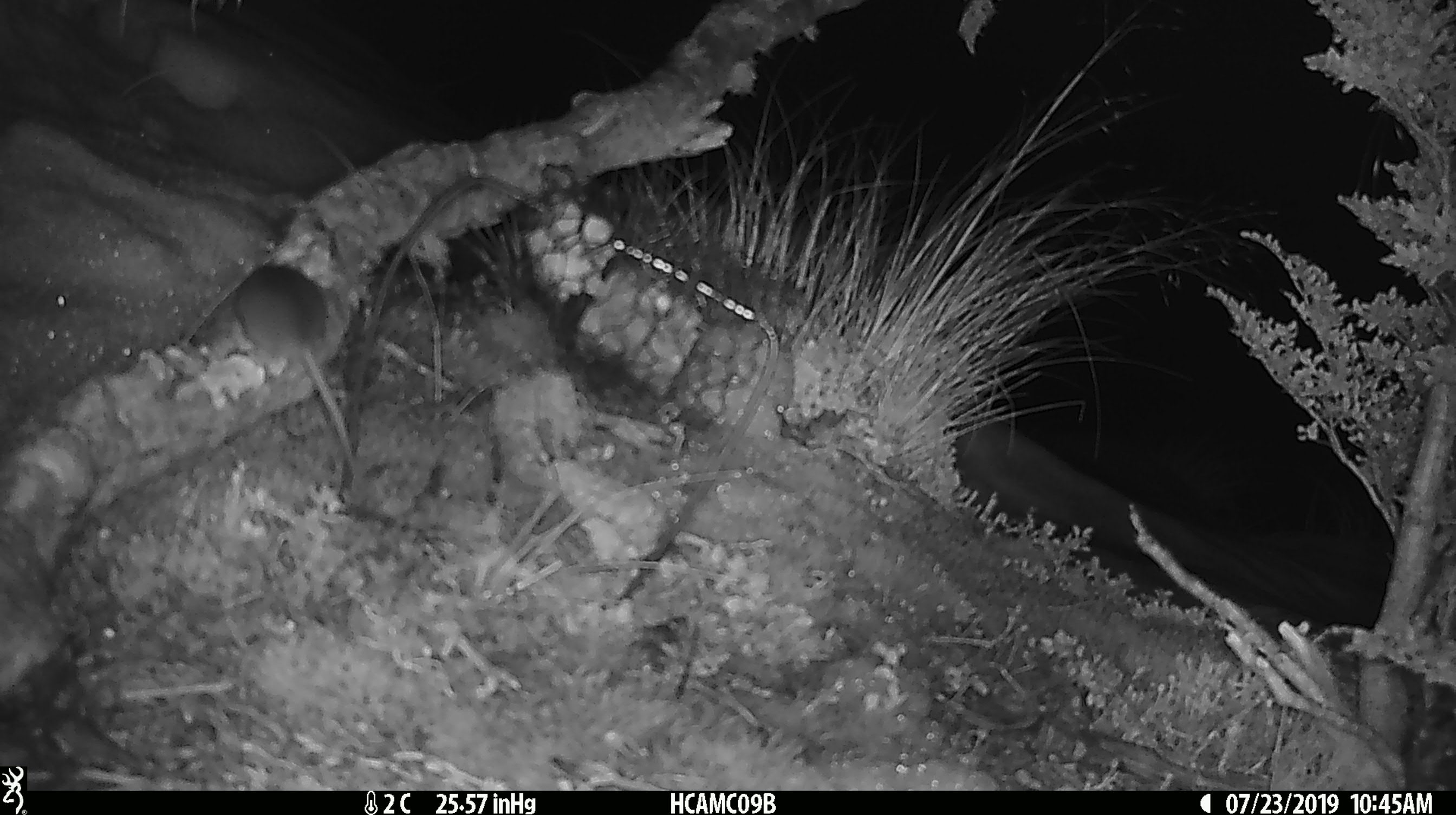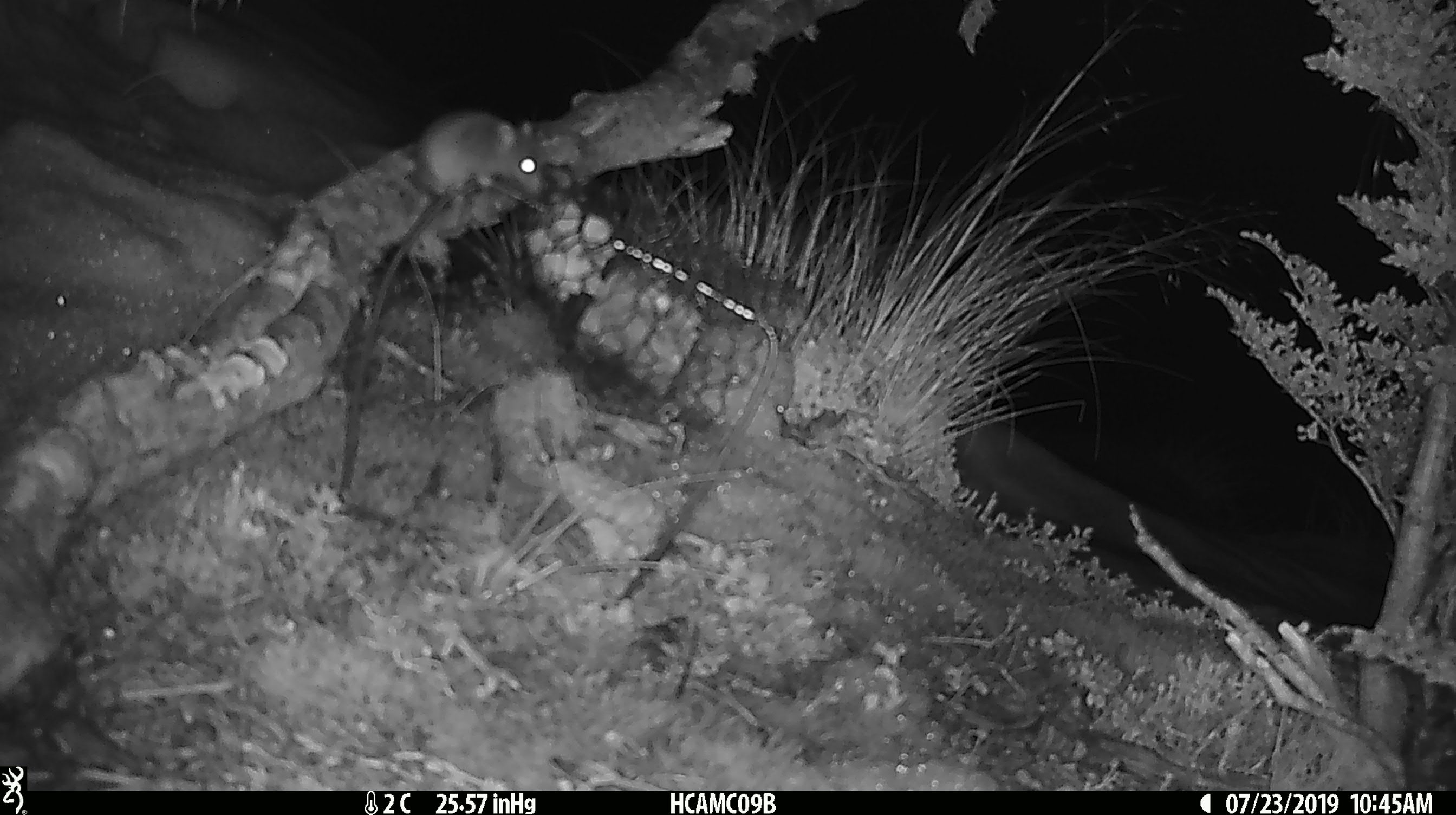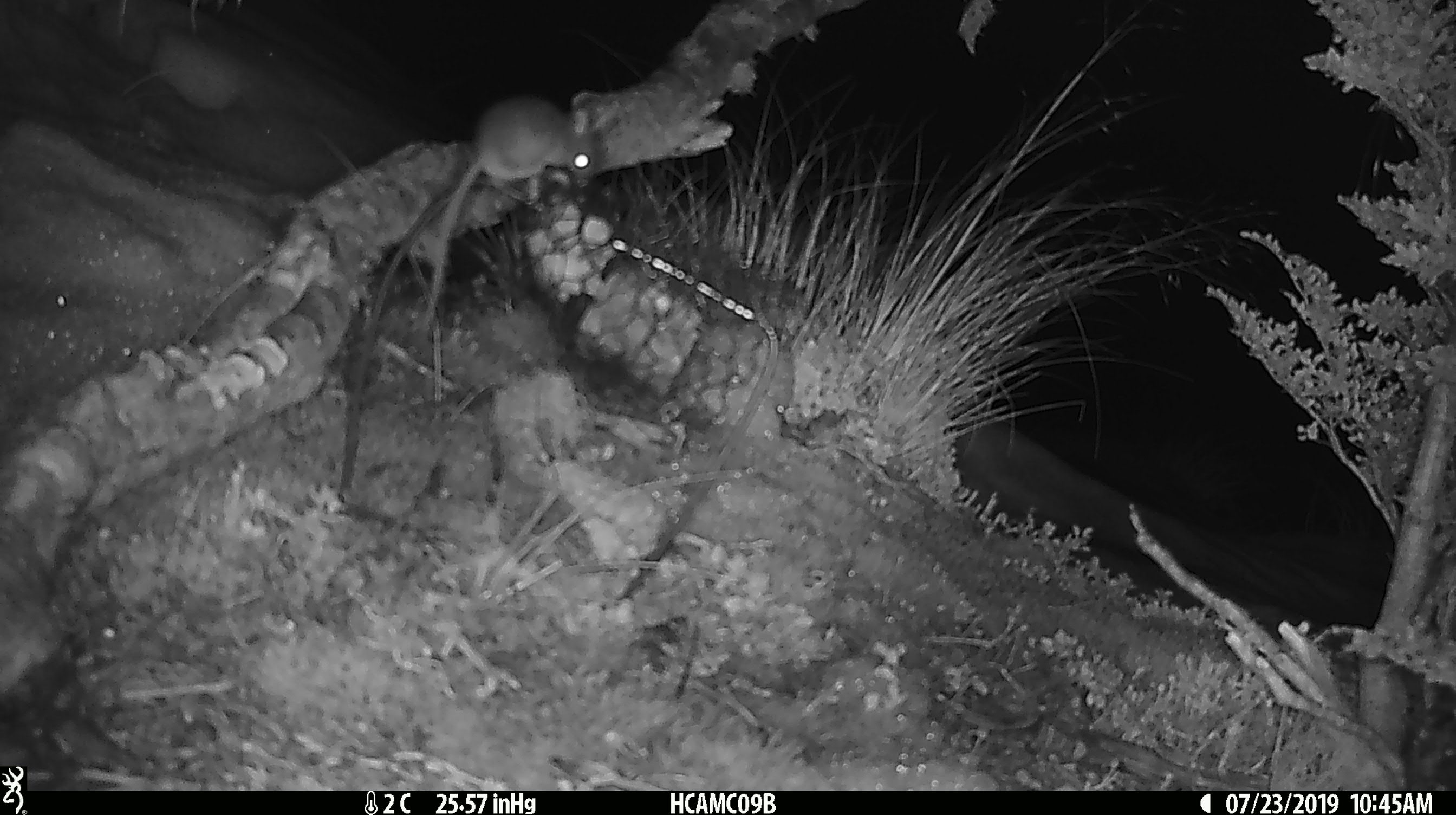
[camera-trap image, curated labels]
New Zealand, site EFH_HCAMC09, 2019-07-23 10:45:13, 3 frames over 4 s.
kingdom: Animalia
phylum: Chordata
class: Mammalia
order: Rodentia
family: Muridae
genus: Mus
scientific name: Mus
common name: mouse